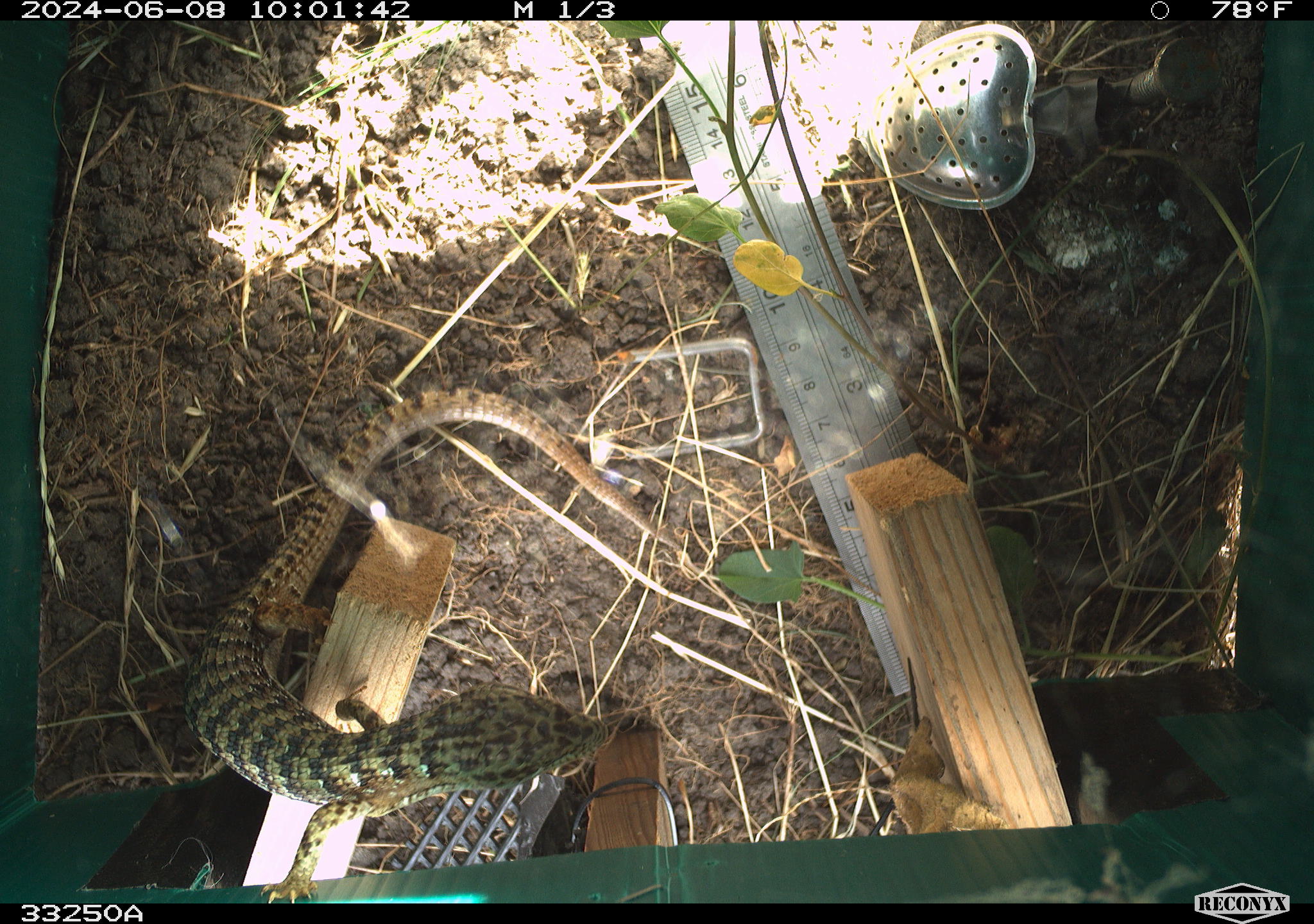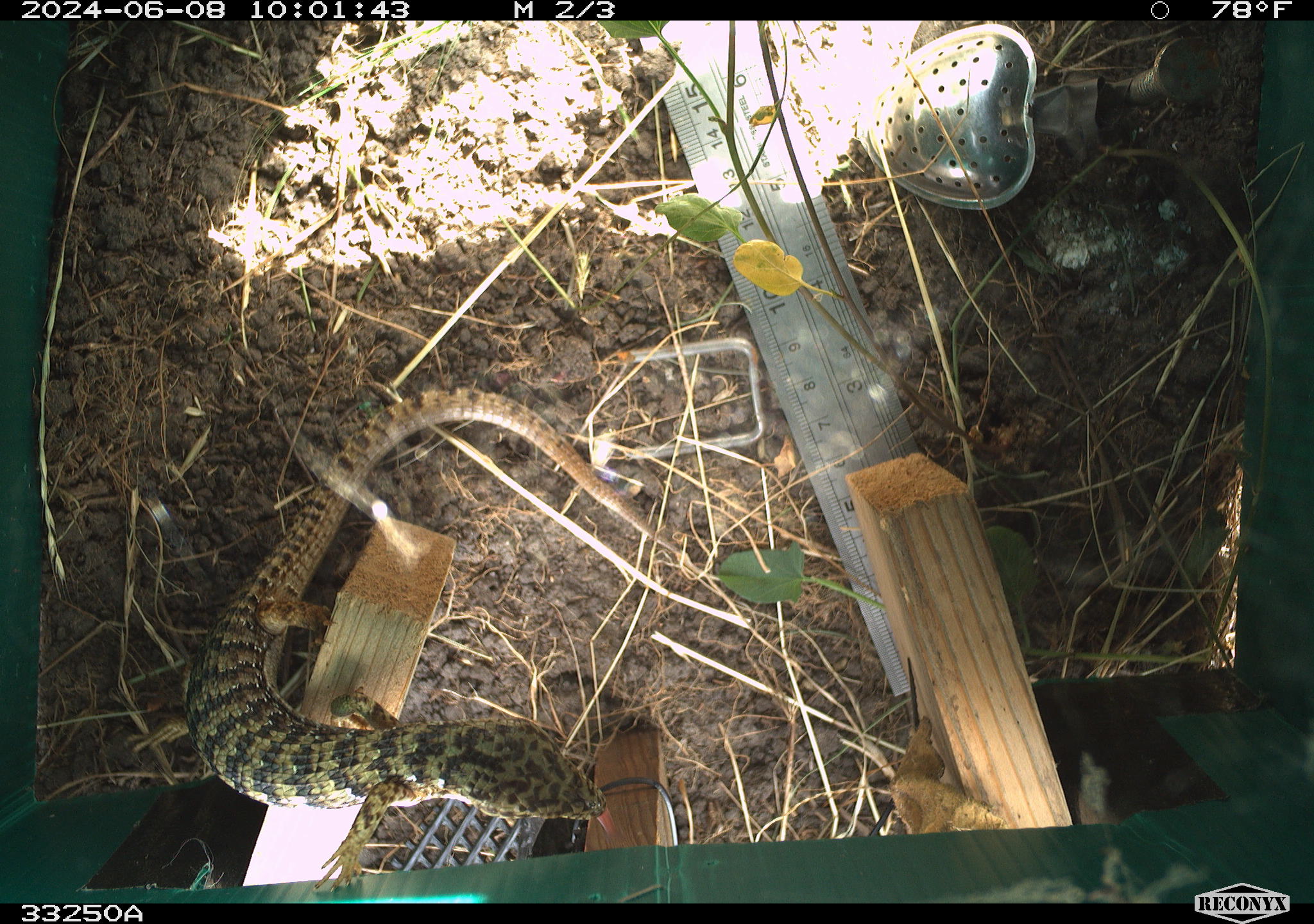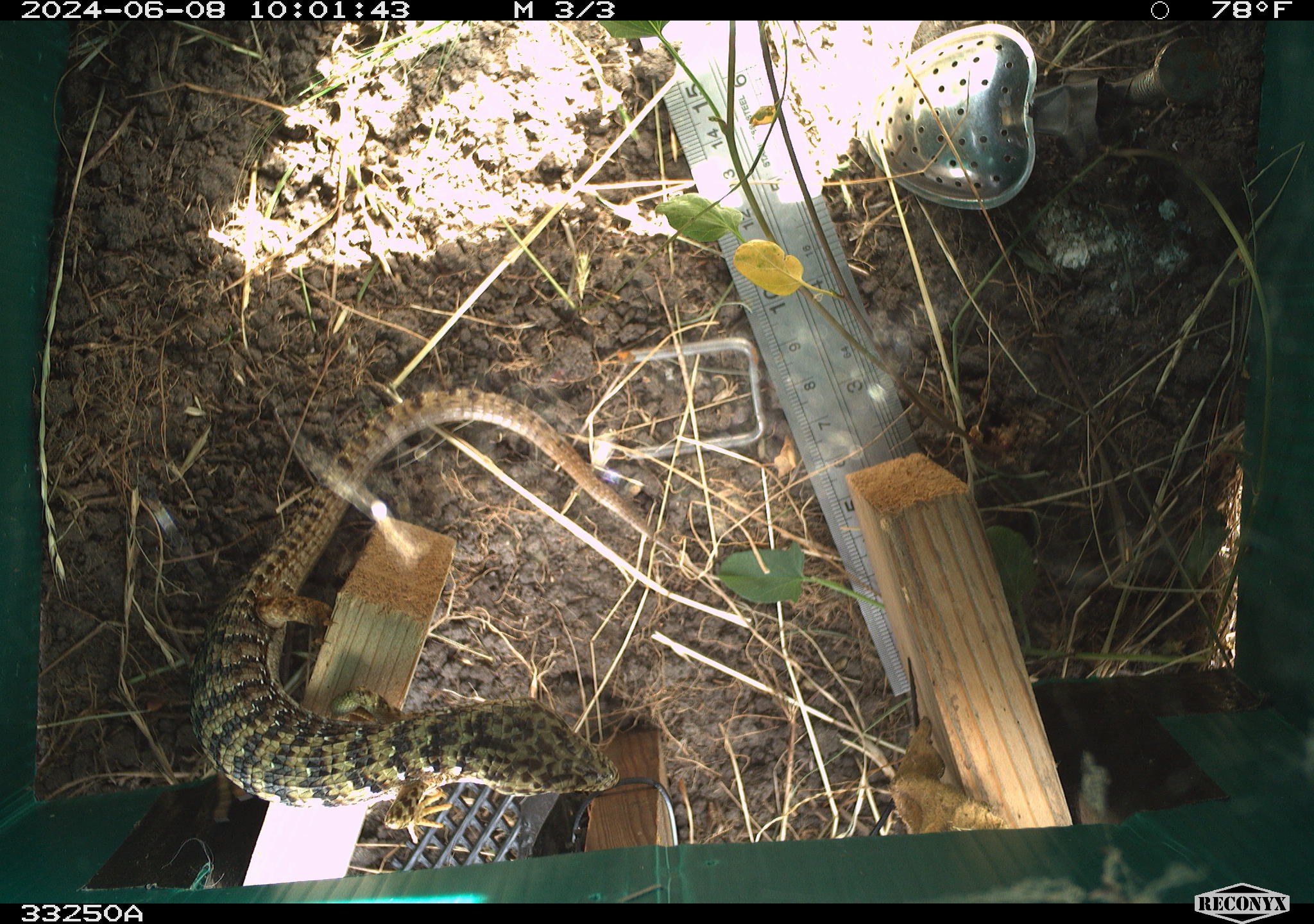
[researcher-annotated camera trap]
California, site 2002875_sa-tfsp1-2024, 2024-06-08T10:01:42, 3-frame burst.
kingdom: Animalia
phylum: Chordata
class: Reptilia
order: Squamata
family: Anguidae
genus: Elgaria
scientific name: Elgaria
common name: alligator lizards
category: elgaria species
Elgaria species (alligator lizards) (Elgaria).